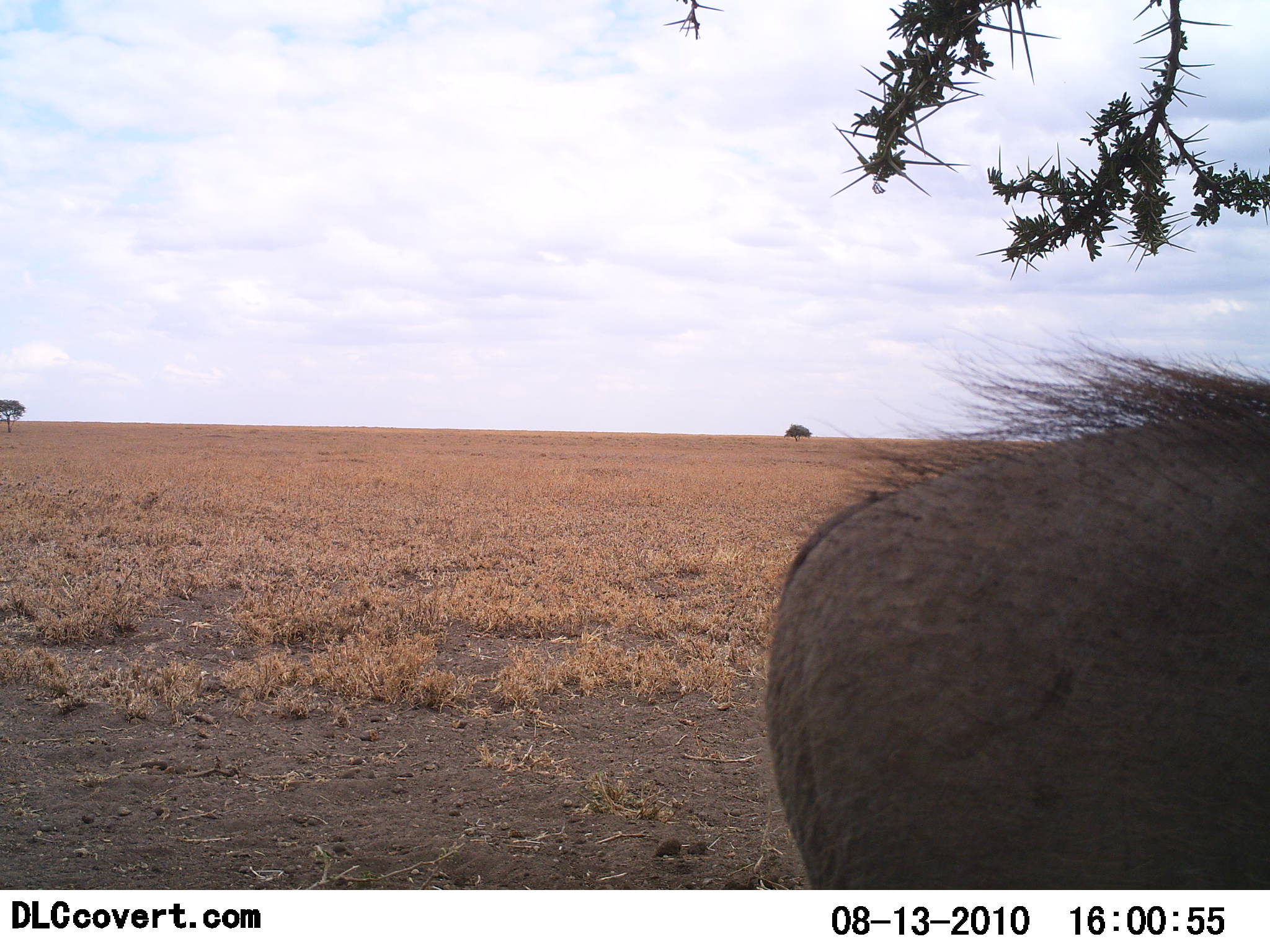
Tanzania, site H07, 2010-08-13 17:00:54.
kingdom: Animalia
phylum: Chordata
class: Mammalia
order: Artiodactyla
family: Suidae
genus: Phacochoerus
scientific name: Phacochoerus africanus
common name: warthog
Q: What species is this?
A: Warthog (Phacochoerus africanus).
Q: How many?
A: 1.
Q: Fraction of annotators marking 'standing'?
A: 73%.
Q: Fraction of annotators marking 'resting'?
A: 13%.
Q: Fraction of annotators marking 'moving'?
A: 13%.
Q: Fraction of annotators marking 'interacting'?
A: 0%.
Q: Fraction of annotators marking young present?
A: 0%.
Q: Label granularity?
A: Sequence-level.